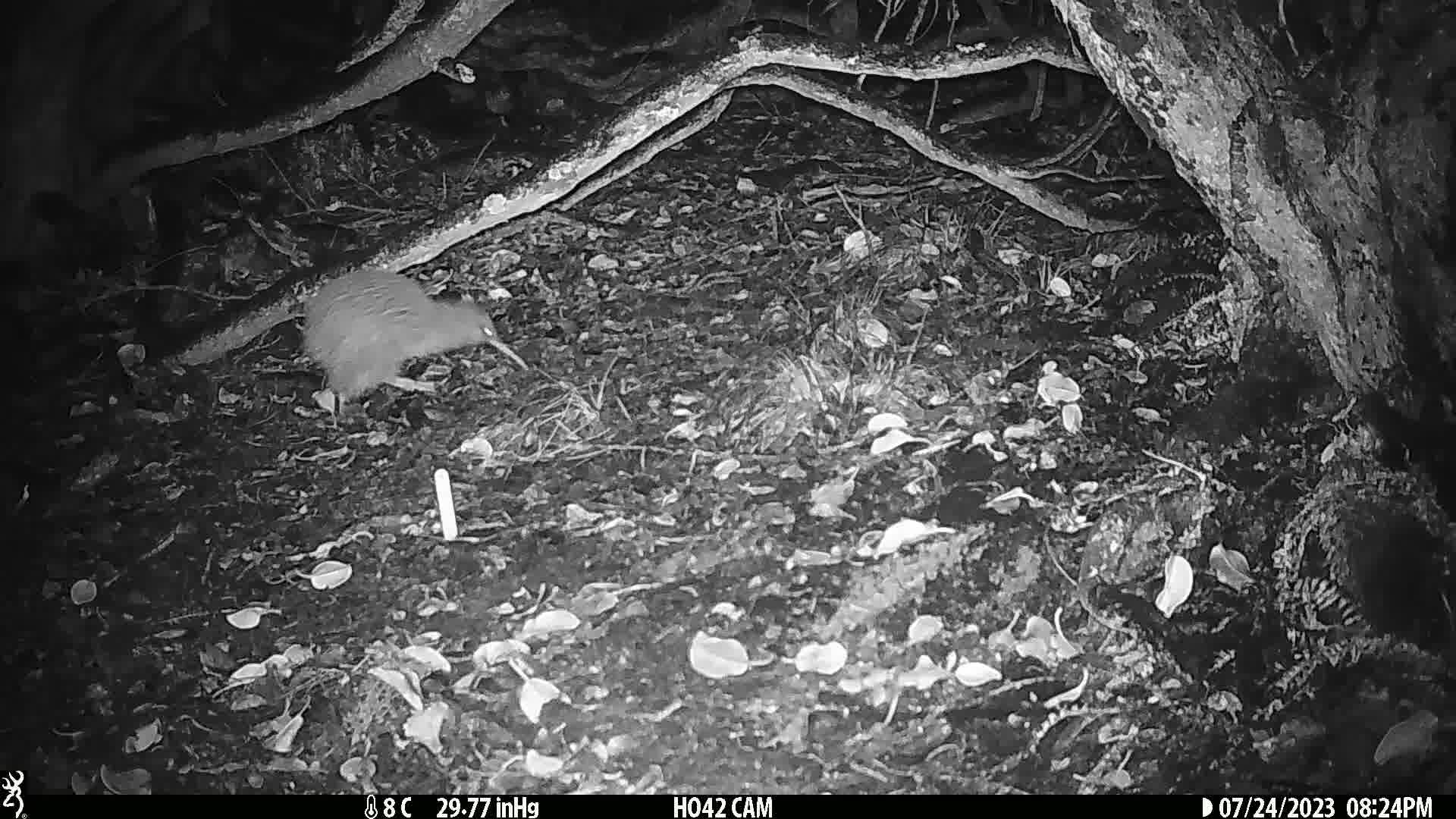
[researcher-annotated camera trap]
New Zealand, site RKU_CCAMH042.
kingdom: Animalia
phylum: Chordata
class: Aves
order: Apterygiformes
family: Apterygidae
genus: Apteryx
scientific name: Apteryx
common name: kiwi